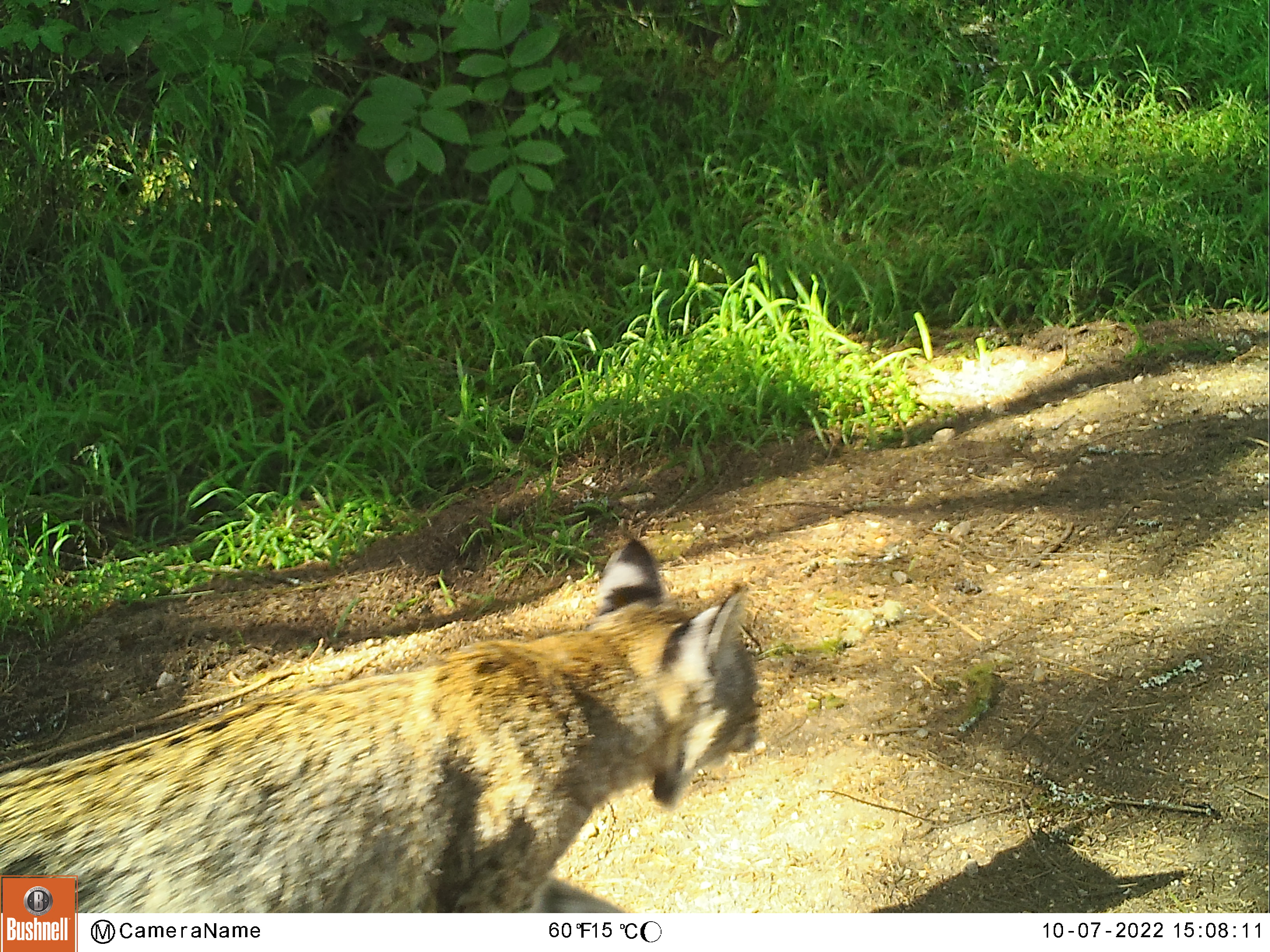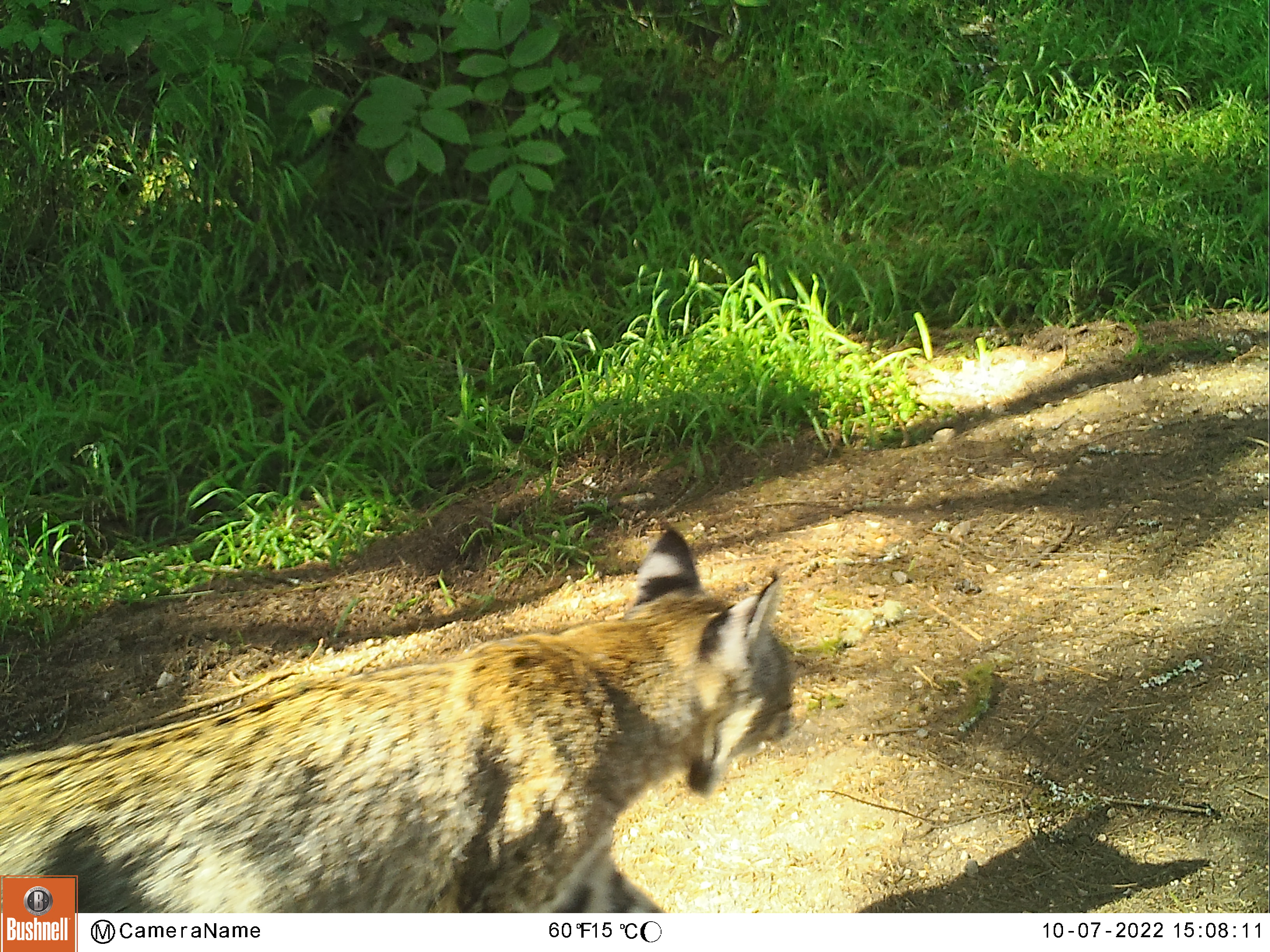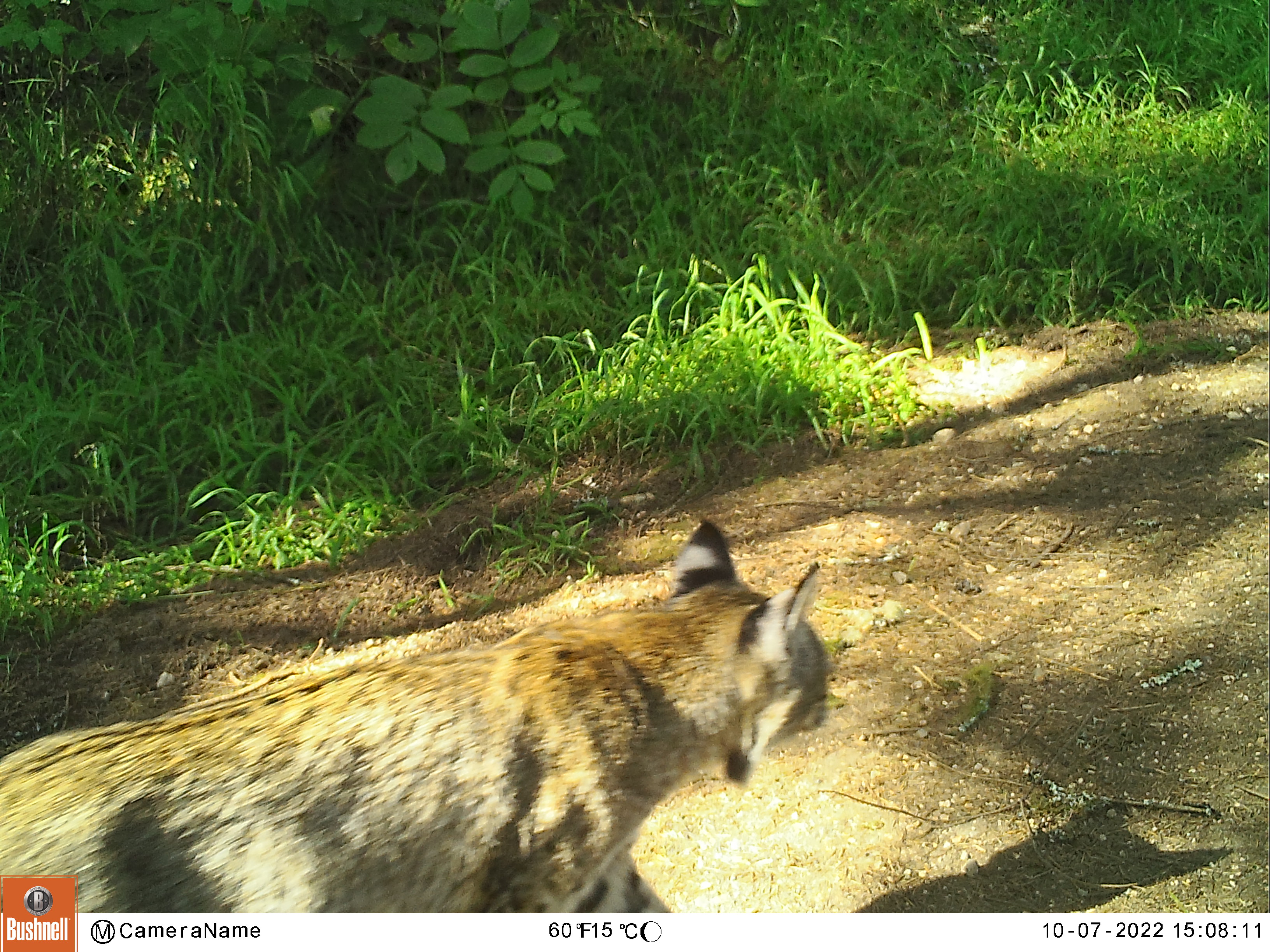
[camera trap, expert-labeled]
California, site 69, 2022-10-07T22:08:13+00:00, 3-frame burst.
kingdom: Animalia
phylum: Chordata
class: Mammalia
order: Carnivora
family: Felidae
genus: Lynx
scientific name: Lynx rufus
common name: bobcat